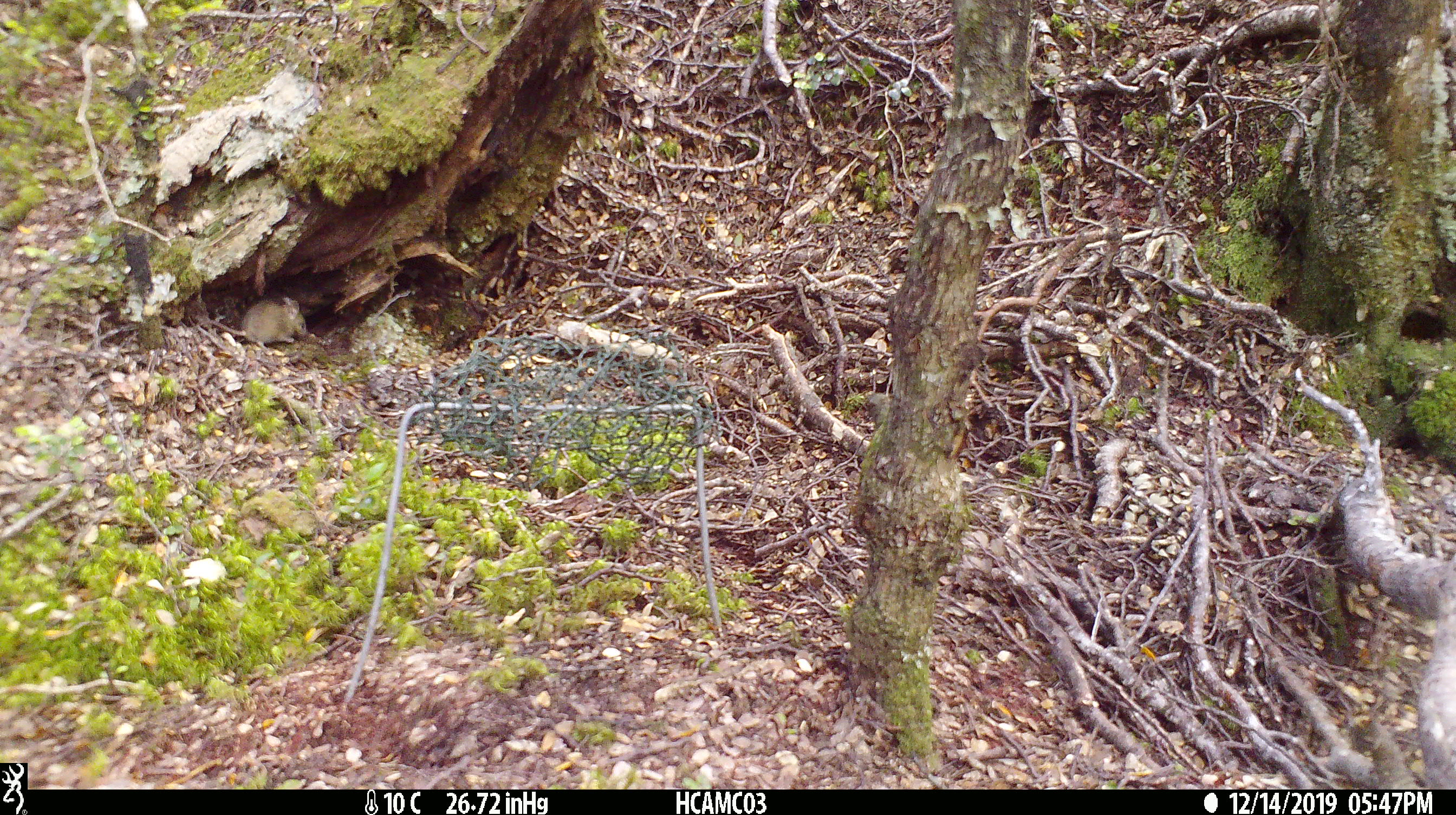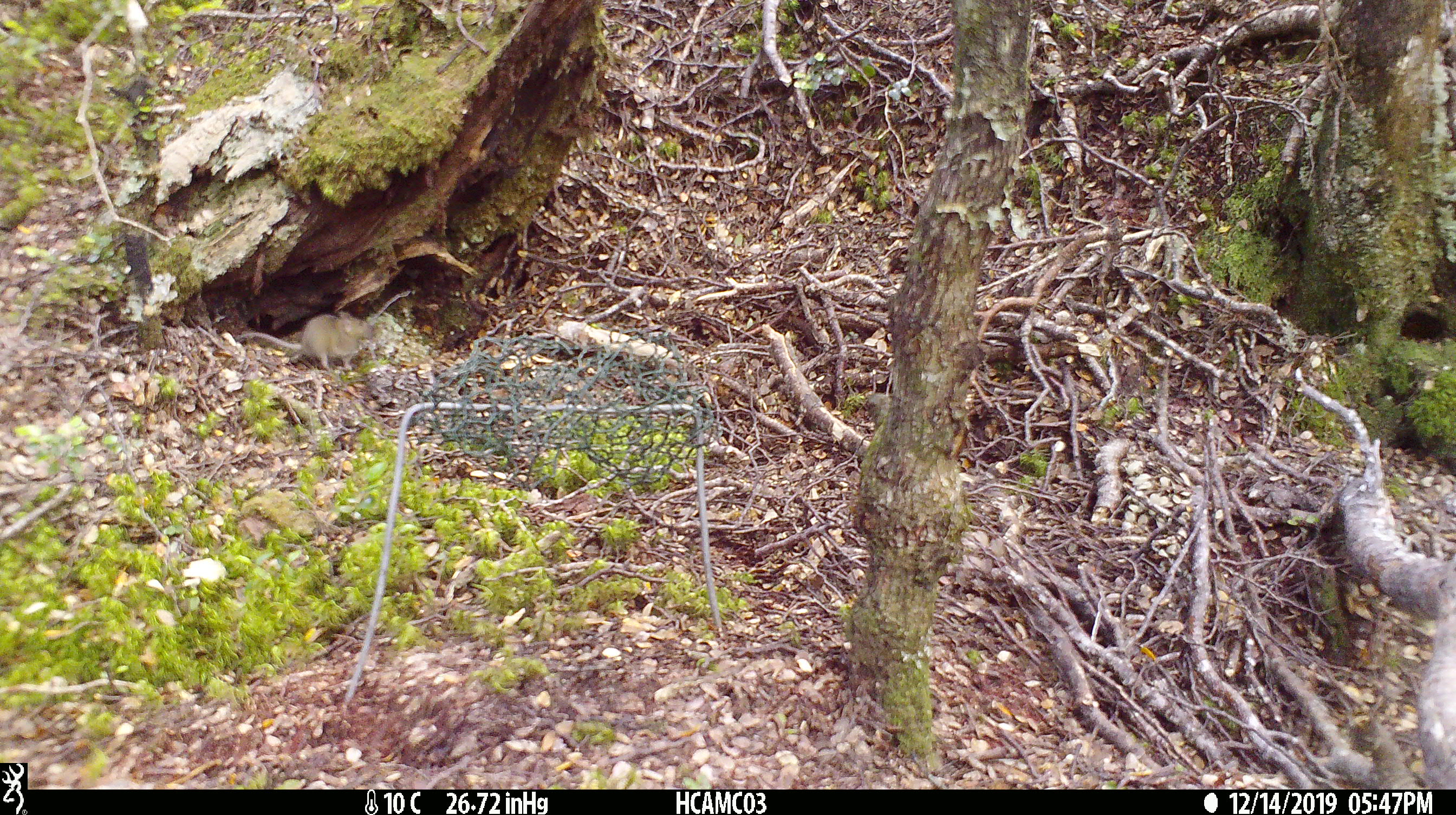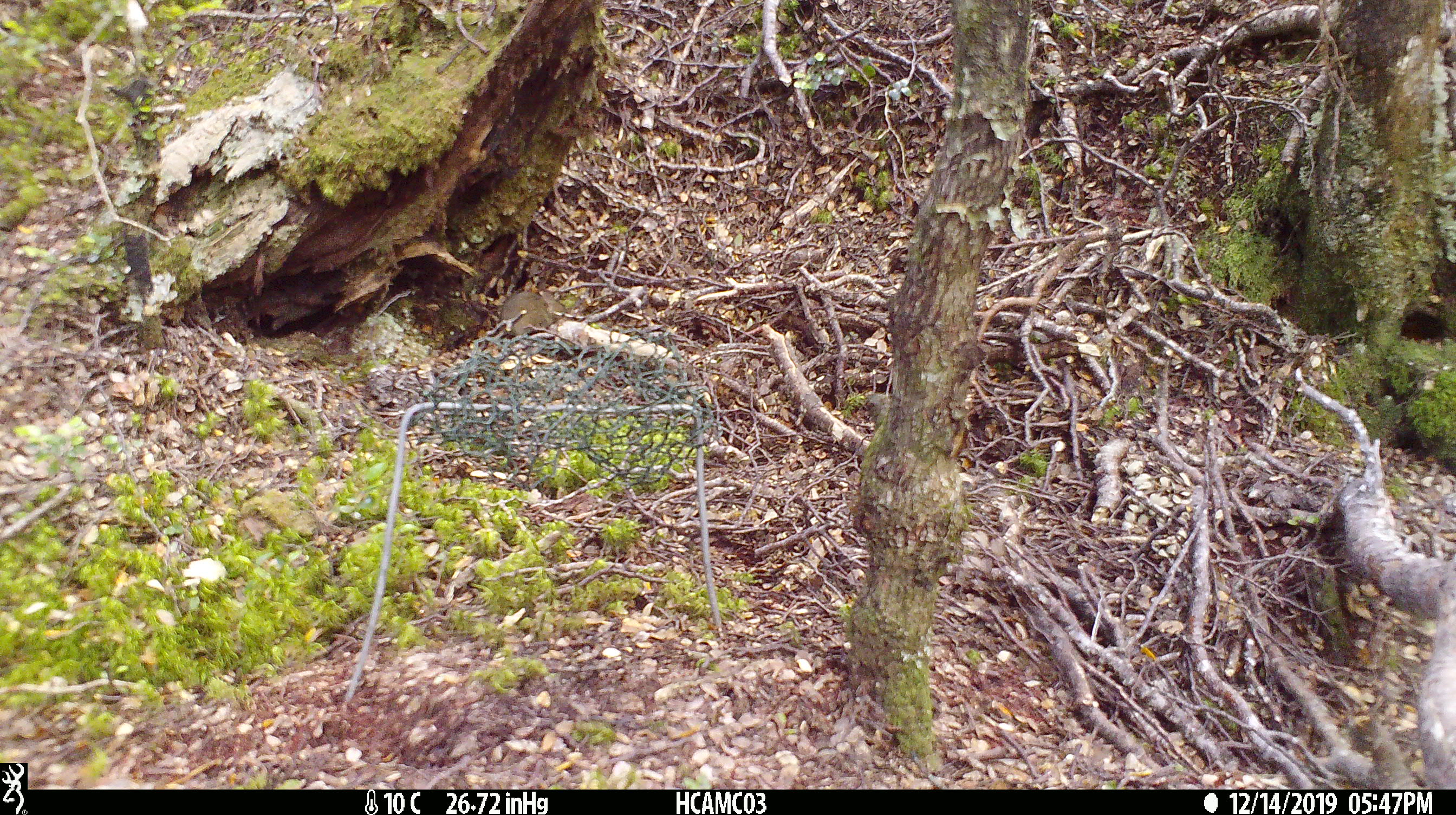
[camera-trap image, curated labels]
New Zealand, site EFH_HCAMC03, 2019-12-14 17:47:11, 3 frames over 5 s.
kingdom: Animalia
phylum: Chordata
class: Mammalia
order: Rodentia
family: Muridae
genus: Mus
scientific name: Mus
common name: mouse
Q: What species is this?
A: Mouse (Mus).